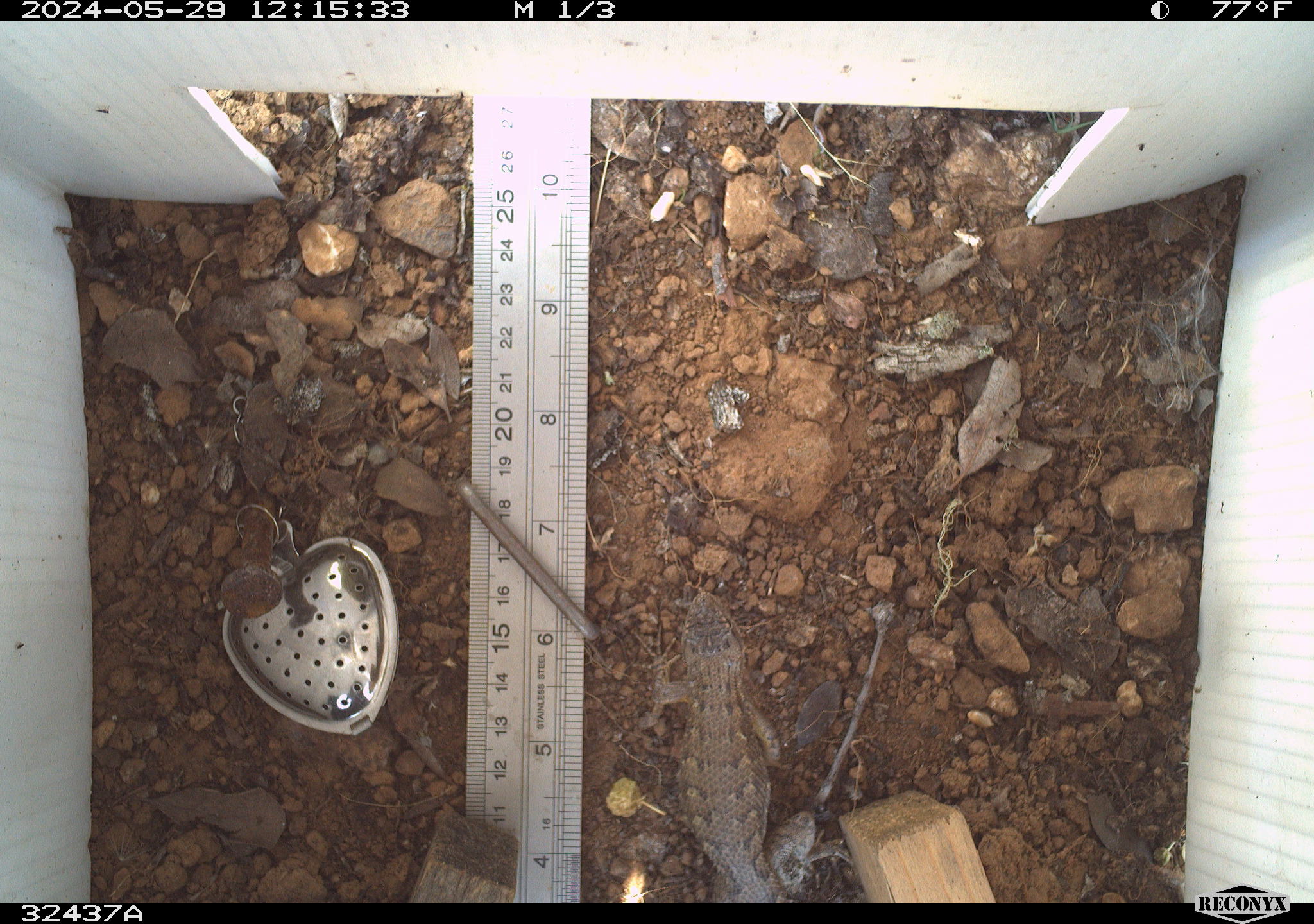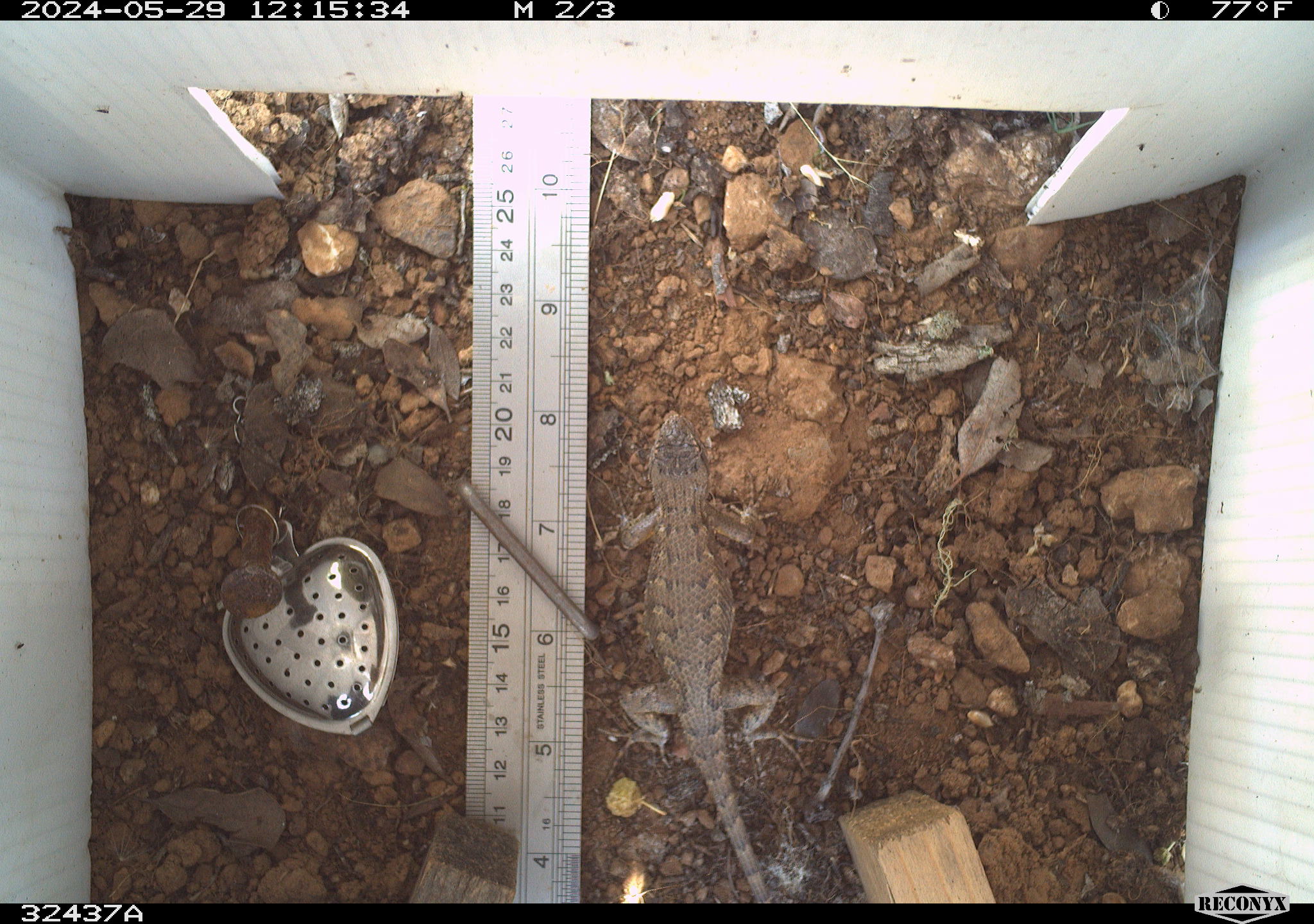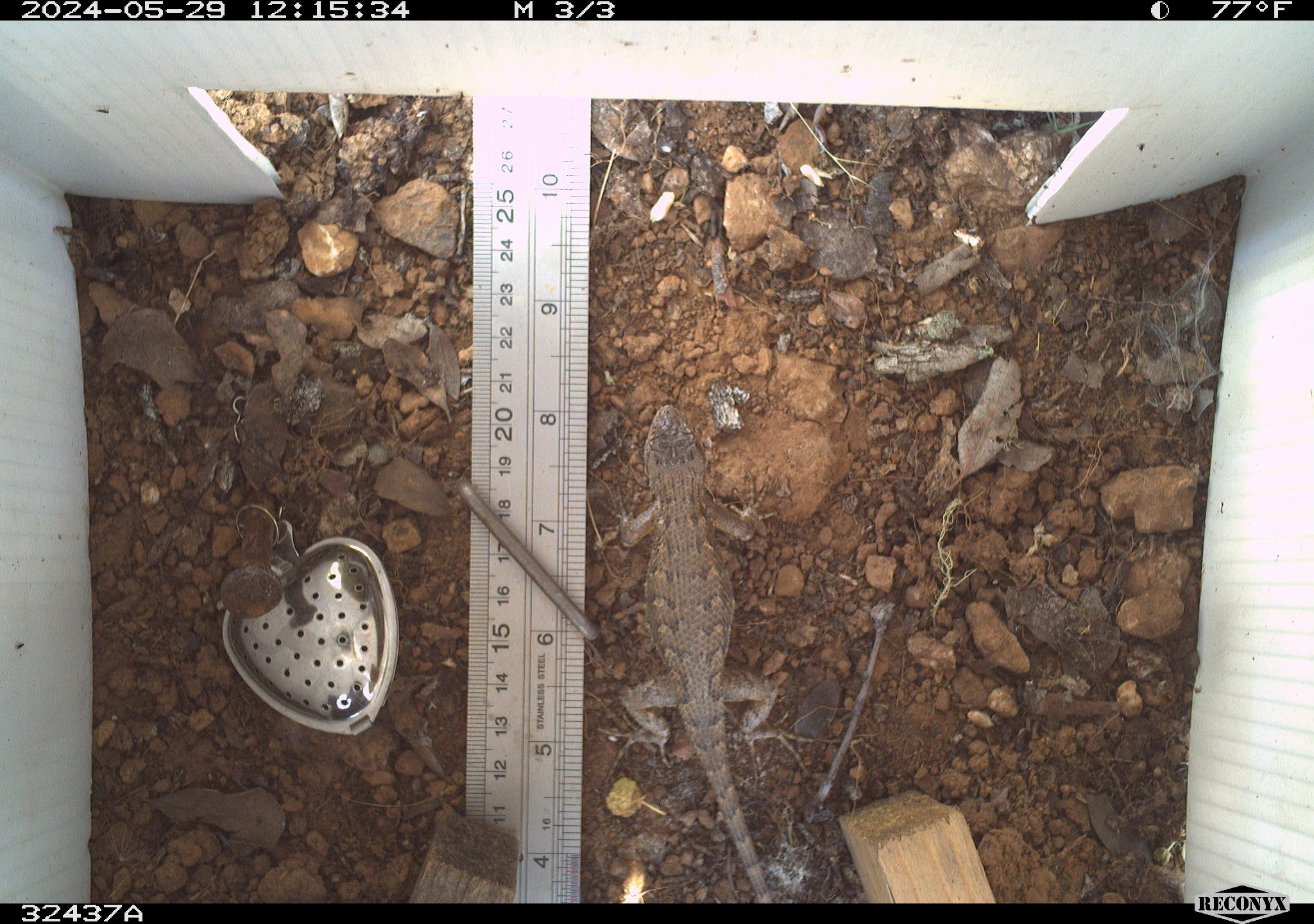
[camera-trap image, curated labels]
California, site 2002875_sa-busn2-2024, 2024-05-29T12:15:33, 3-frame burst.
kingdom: Animalia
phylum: Chordata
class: Reptilia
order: Squamata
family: Phrynosomatidae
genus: Sceloporus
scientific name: Sceloporus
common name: spiny lizards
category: sceloporus species